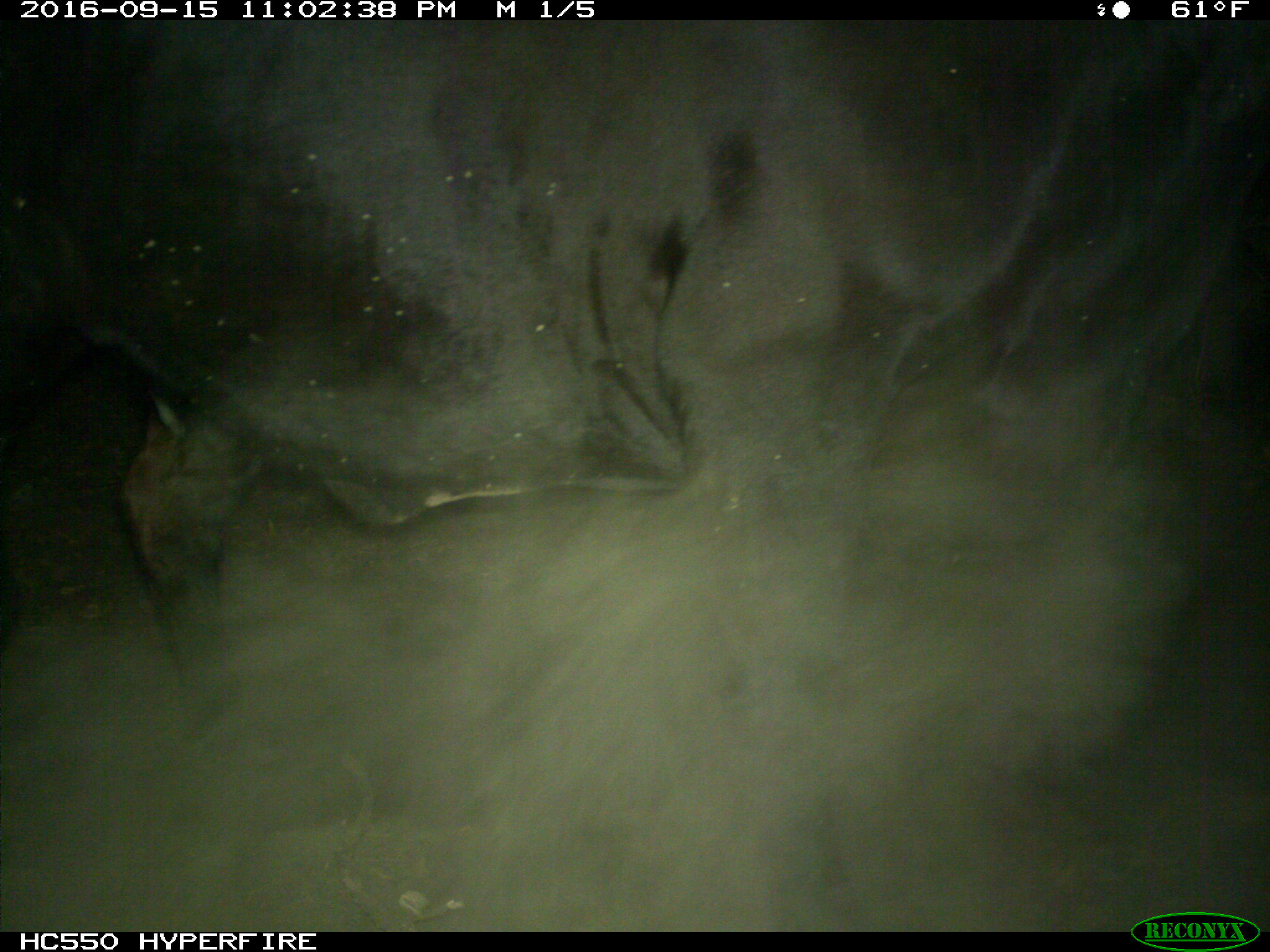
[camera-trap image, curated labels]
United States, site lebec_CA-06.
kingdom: Animalia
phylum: Chordata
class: Mammalia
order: Artiodactyla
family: Bovidae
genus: Bos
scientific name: Bos taurus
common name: domestic cow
Bos taurus (domestic cow).